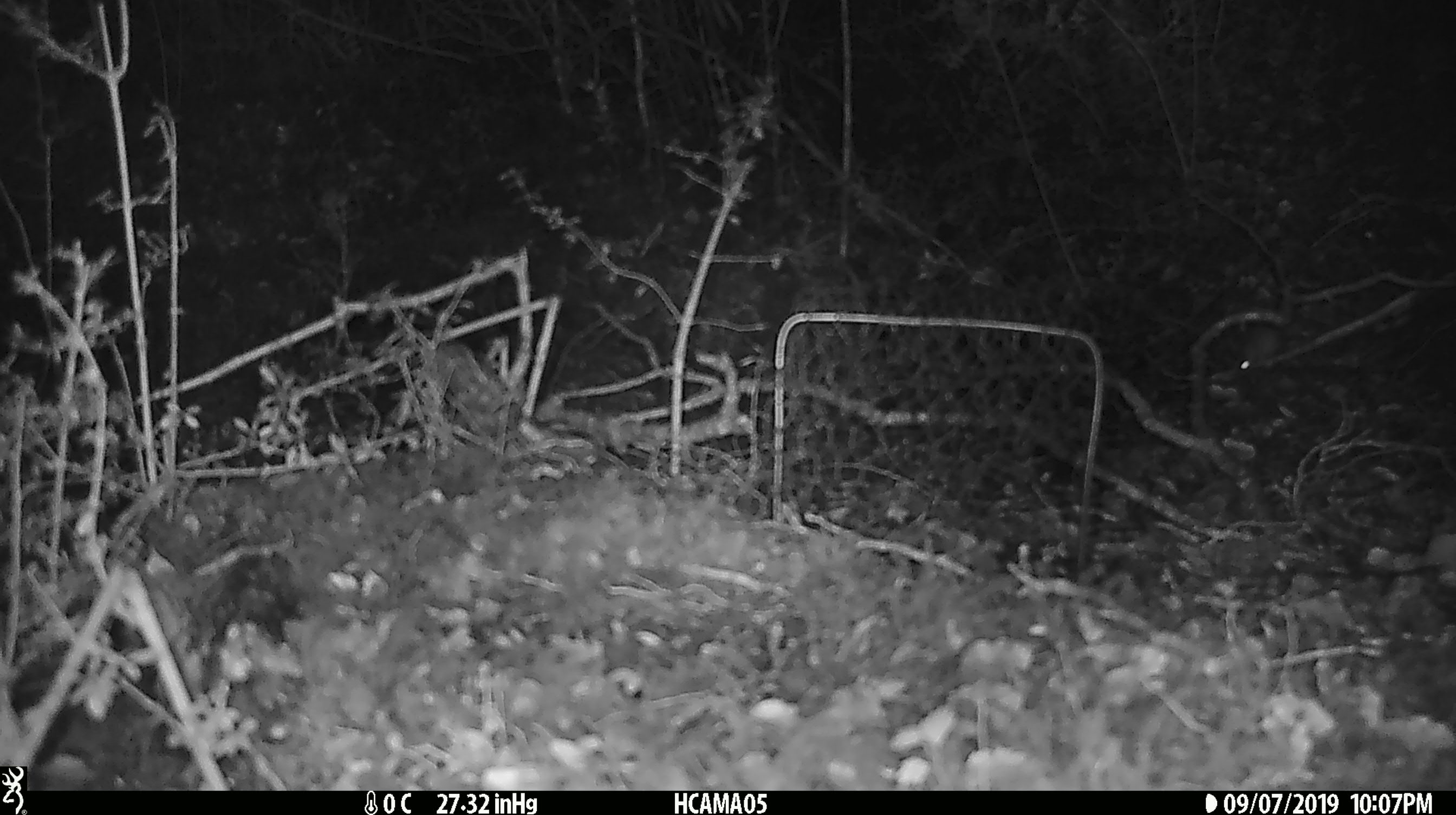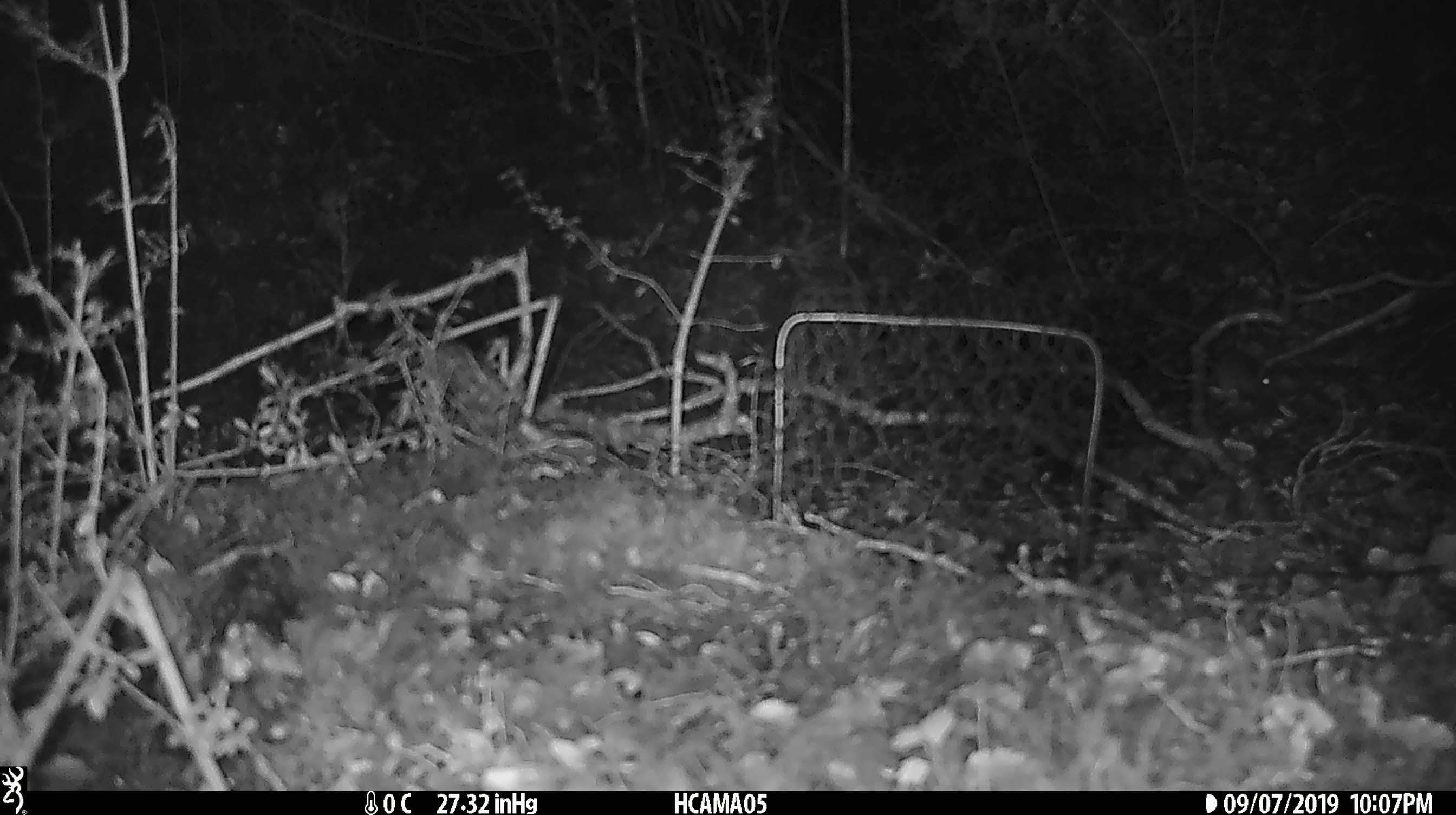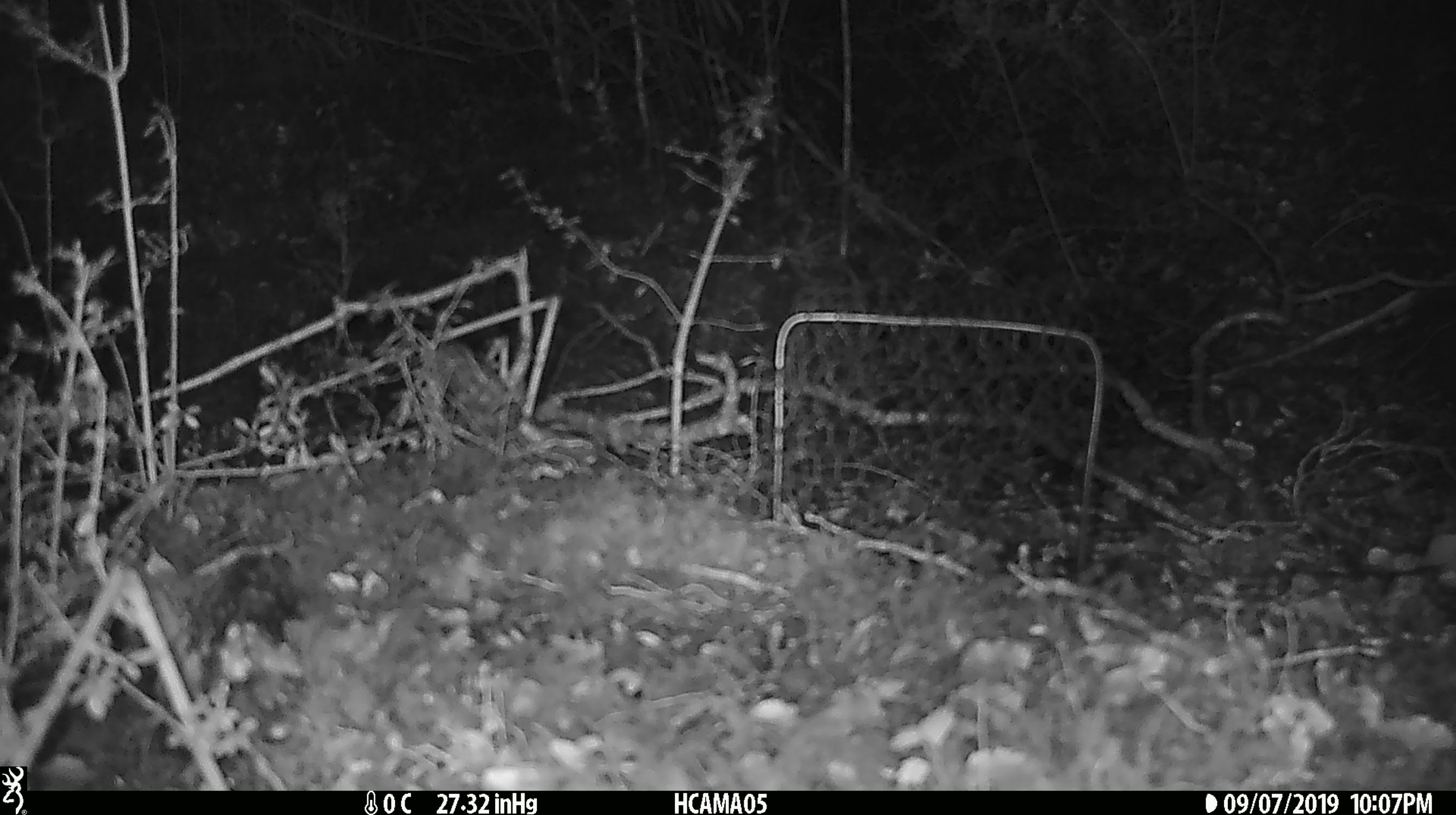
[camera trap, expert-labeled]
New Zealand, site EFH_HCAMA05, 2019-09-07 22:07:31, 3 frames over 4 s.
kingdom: Animalia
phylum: Chordata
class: Mammalia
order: Rodentia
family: Muridae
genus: Mus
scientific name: Mus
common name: mouse